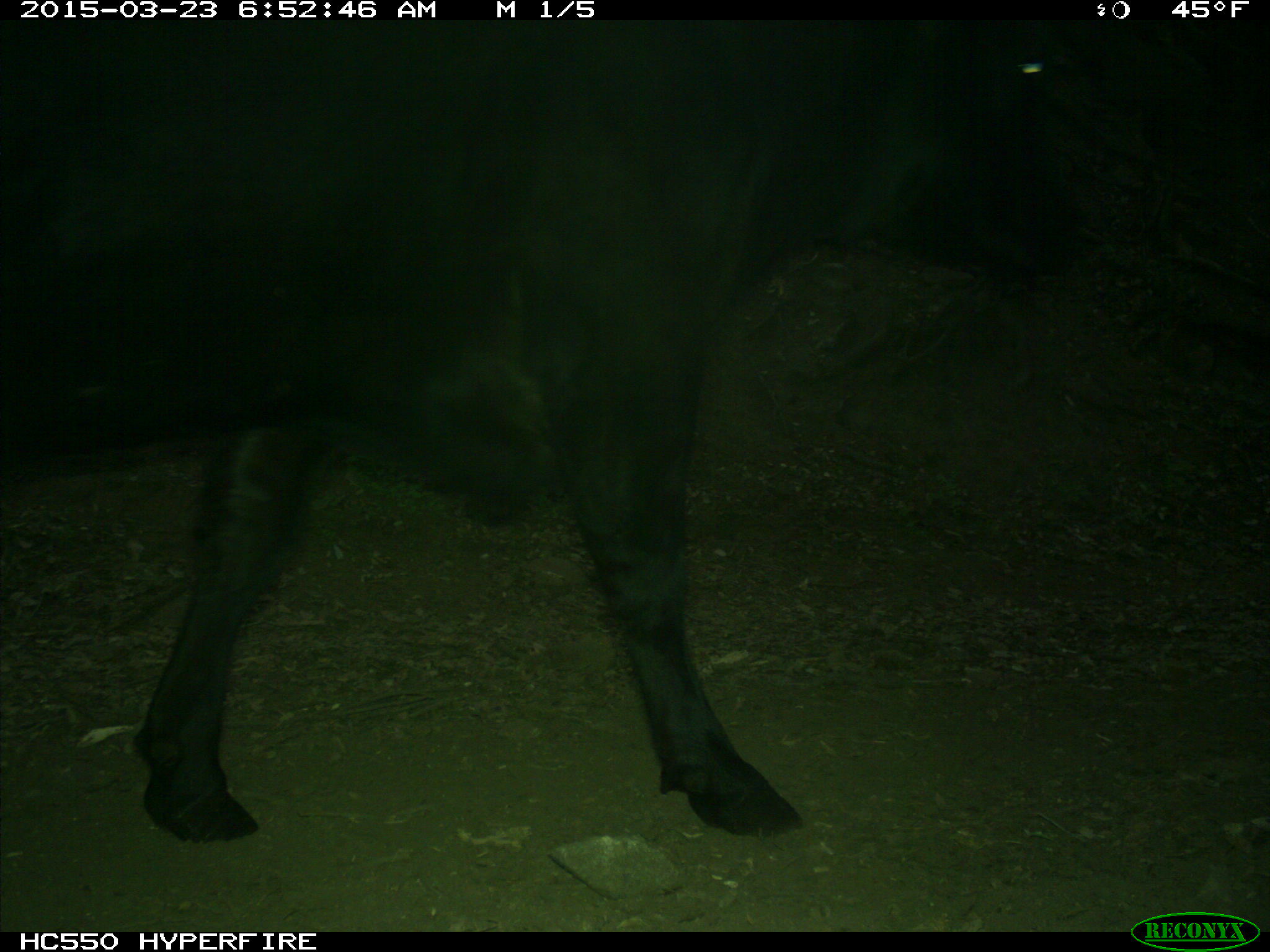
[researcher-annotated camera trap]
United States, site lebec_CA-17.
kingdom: Animalia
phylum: Chordata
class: Mammalia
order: Artiodactyla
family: Bovidae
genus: Bos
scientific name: Bos taurus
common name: domestic cow